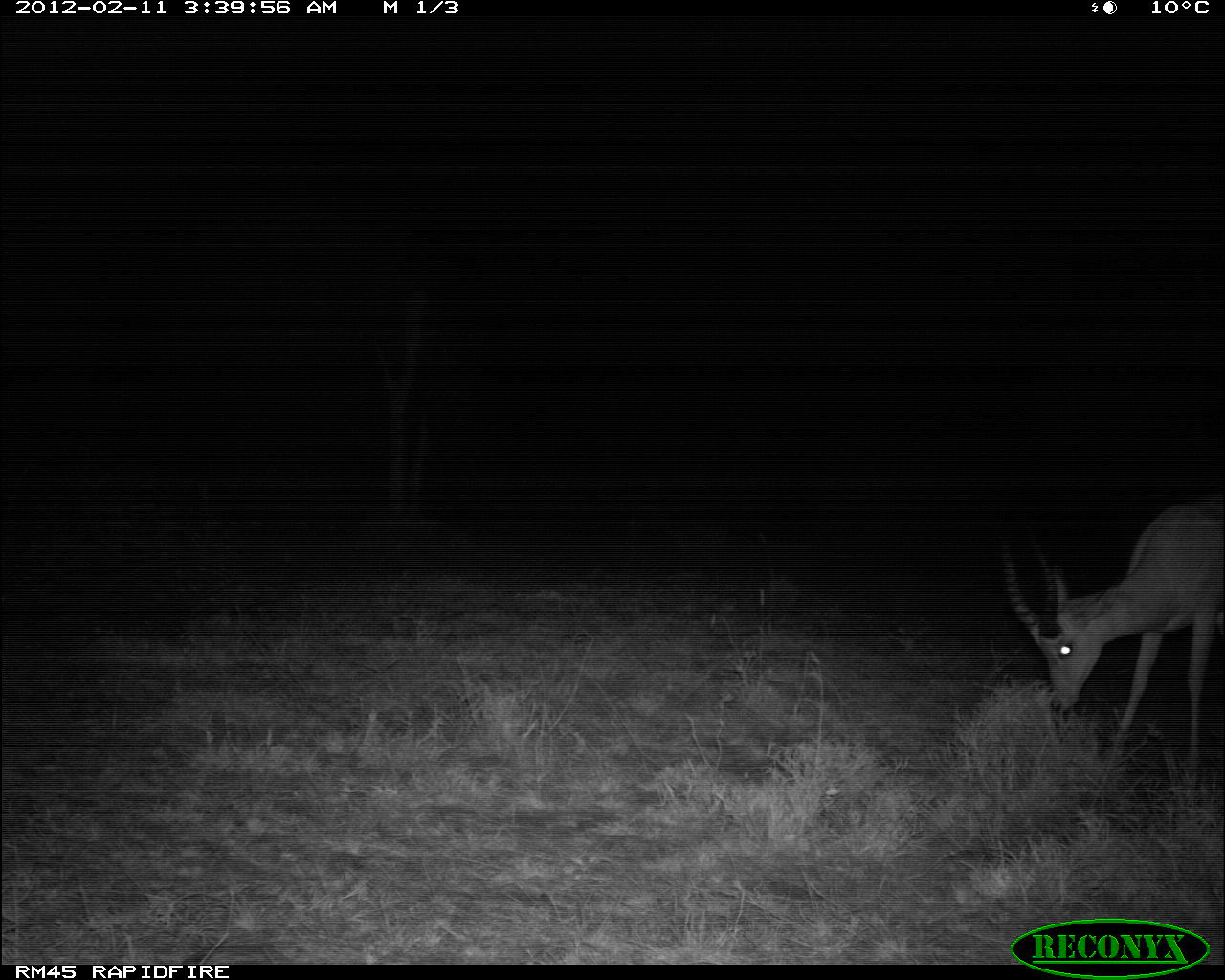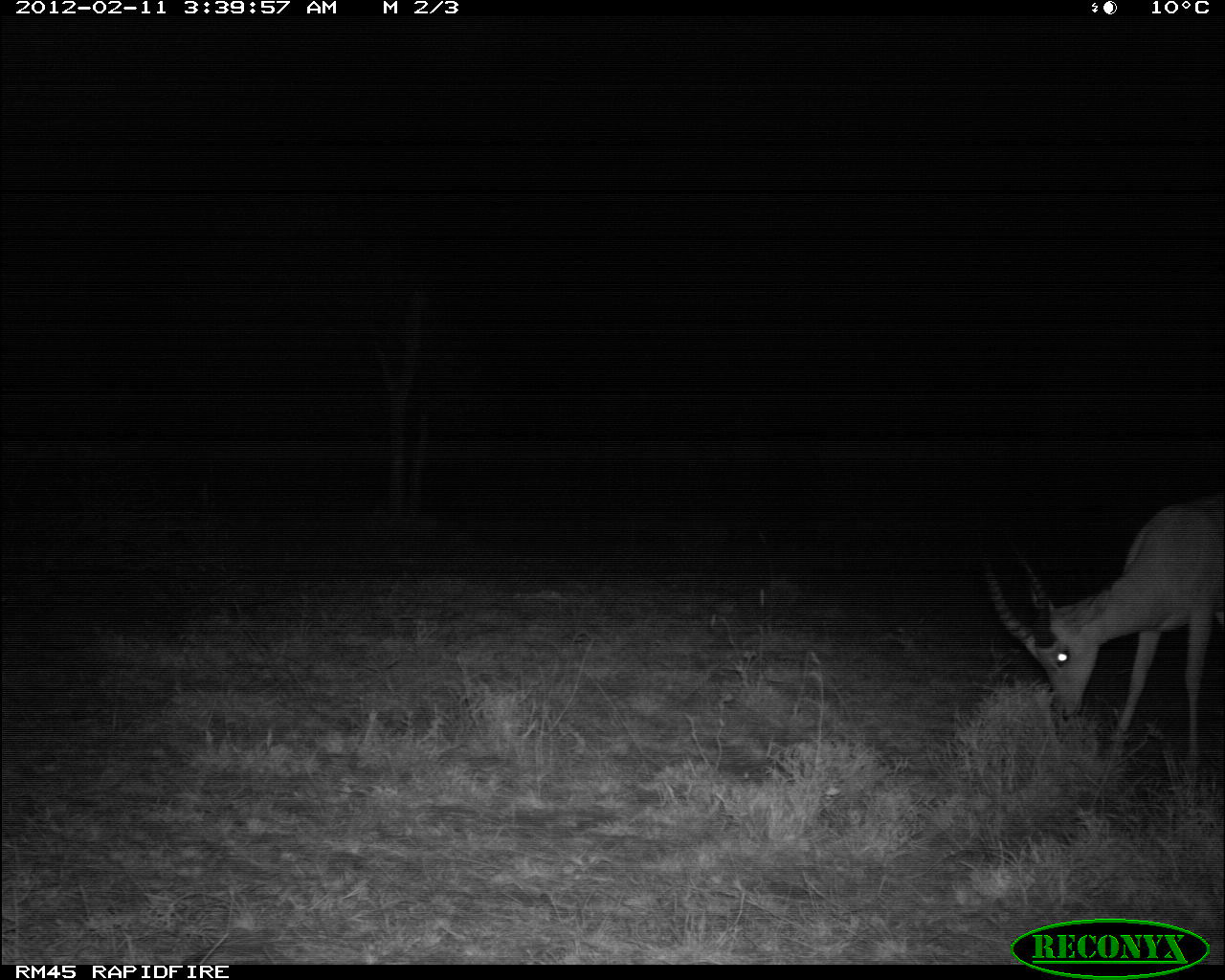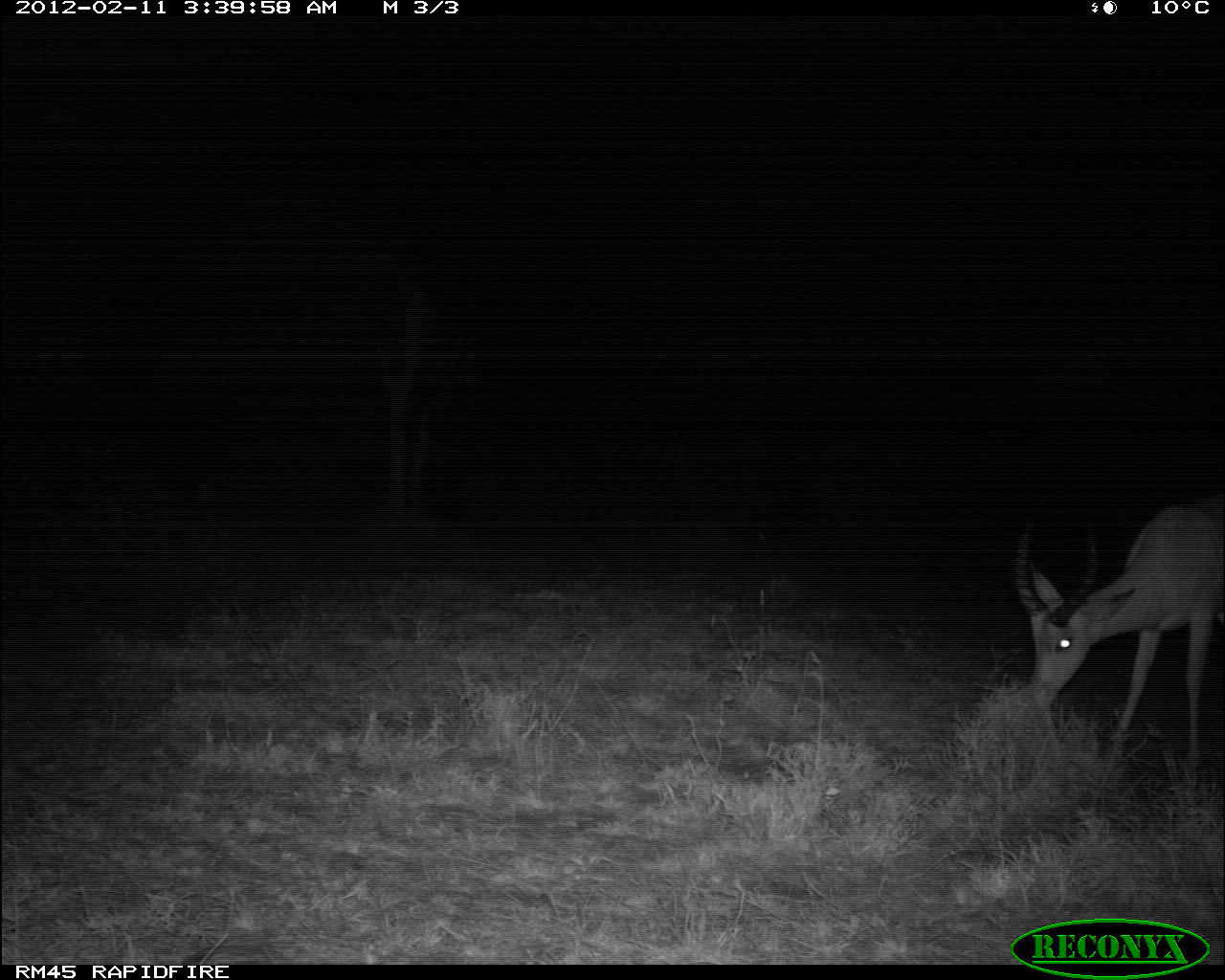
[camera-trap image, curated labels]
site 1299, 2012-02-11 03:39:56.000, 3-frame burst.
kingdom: Animalia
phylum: Chordata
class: Mammalia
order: Artiodactyla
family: Bovidae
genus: Aepyceros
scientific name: Aepyceros melampus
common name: impala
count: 1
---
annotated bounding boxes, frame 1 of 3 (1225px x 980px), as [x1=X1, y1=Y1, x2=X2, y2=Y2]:
aepyceros melampus: [x1=1002, y1=488, x2=1225, y2=770]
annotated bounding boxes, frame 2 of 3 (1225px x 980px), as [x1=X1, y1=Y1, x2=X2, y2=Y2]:
aepyceros melampus: [x1=983, y1=490, x2=1225, y2=766]